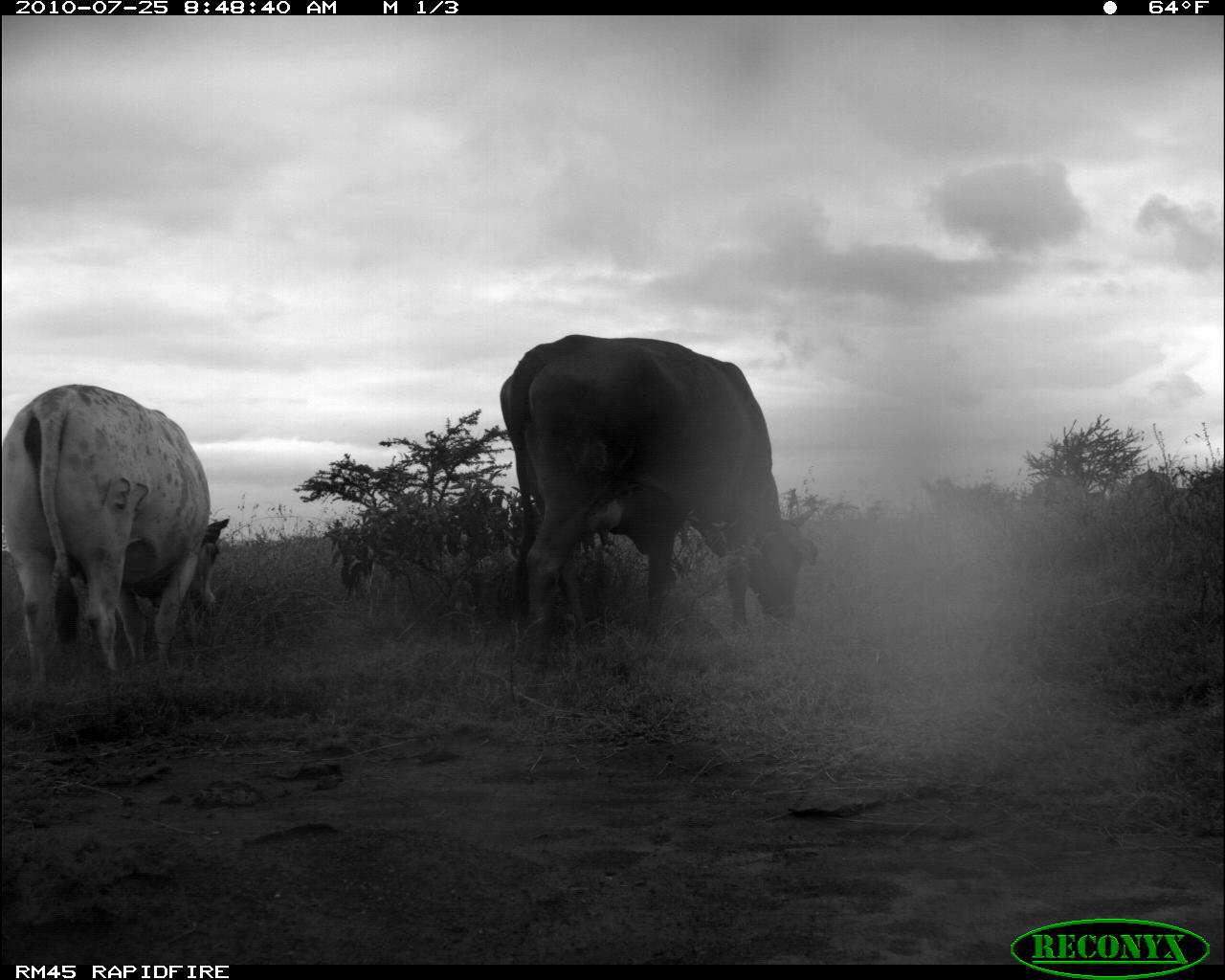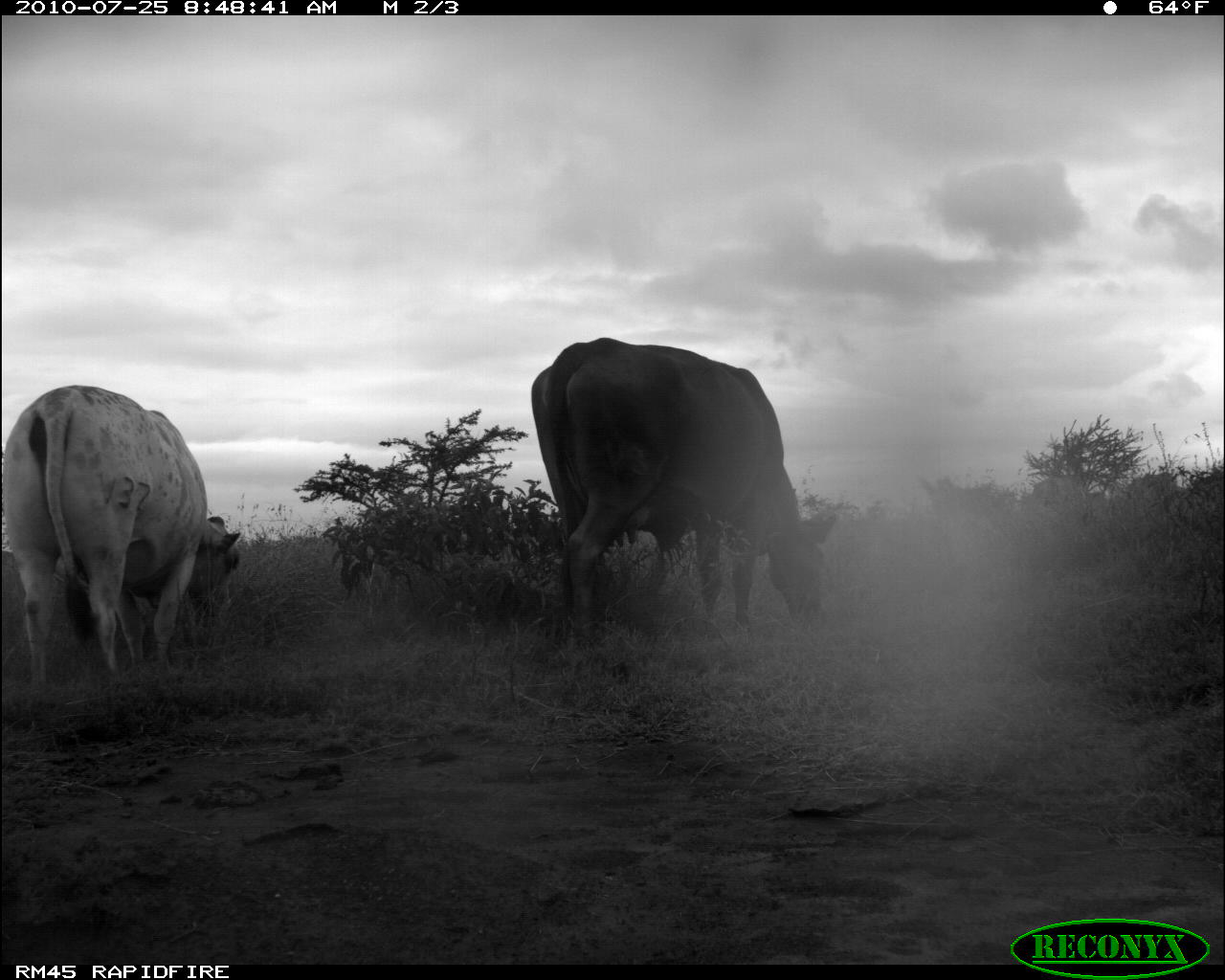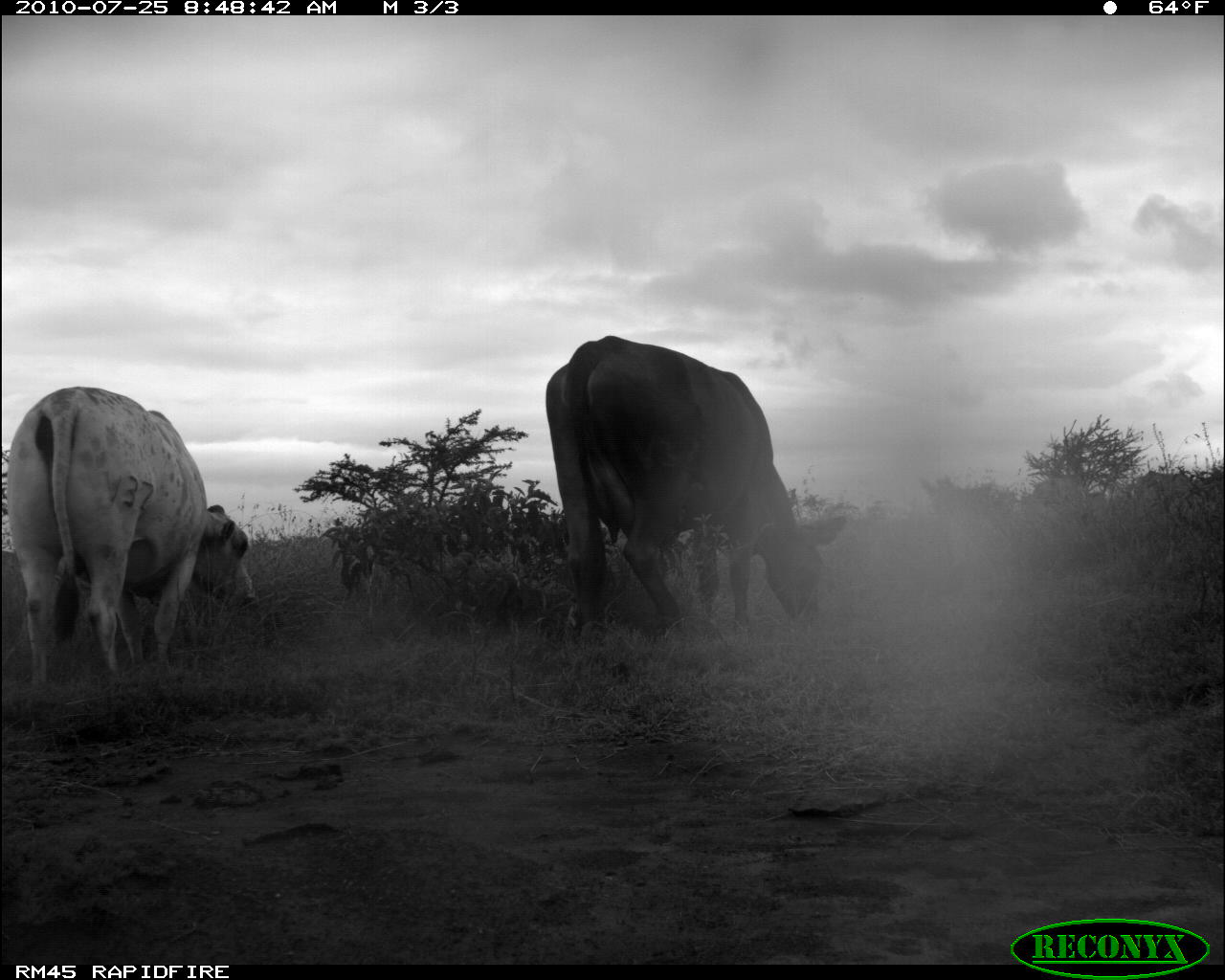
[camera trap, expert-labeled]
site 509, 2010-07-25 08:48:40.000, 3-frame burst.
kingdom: Animalia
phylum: Chordata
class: Mammalia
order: Artiodactyla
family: Bovidae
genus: Bos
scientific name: Bos taurus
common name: domestic cattle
Bos taurus (domestic cattle), count 2.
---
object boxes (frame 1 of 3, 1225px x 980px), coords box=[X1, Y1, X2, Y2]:
bos taurus: box=[499, 331, 821, 654]; box=[1, 384, 229, 680]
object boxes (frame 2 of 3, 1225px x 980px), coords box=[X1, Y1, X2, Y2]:
bos taurus: box=[528, 335, 833, 655]; box=[0, 384, 243, 680]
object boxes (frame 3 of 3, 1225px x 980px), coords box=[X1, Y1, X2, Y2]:
bos taurus: box=[541, 331, 821, 645]; box=[8, 384, 260, 680]